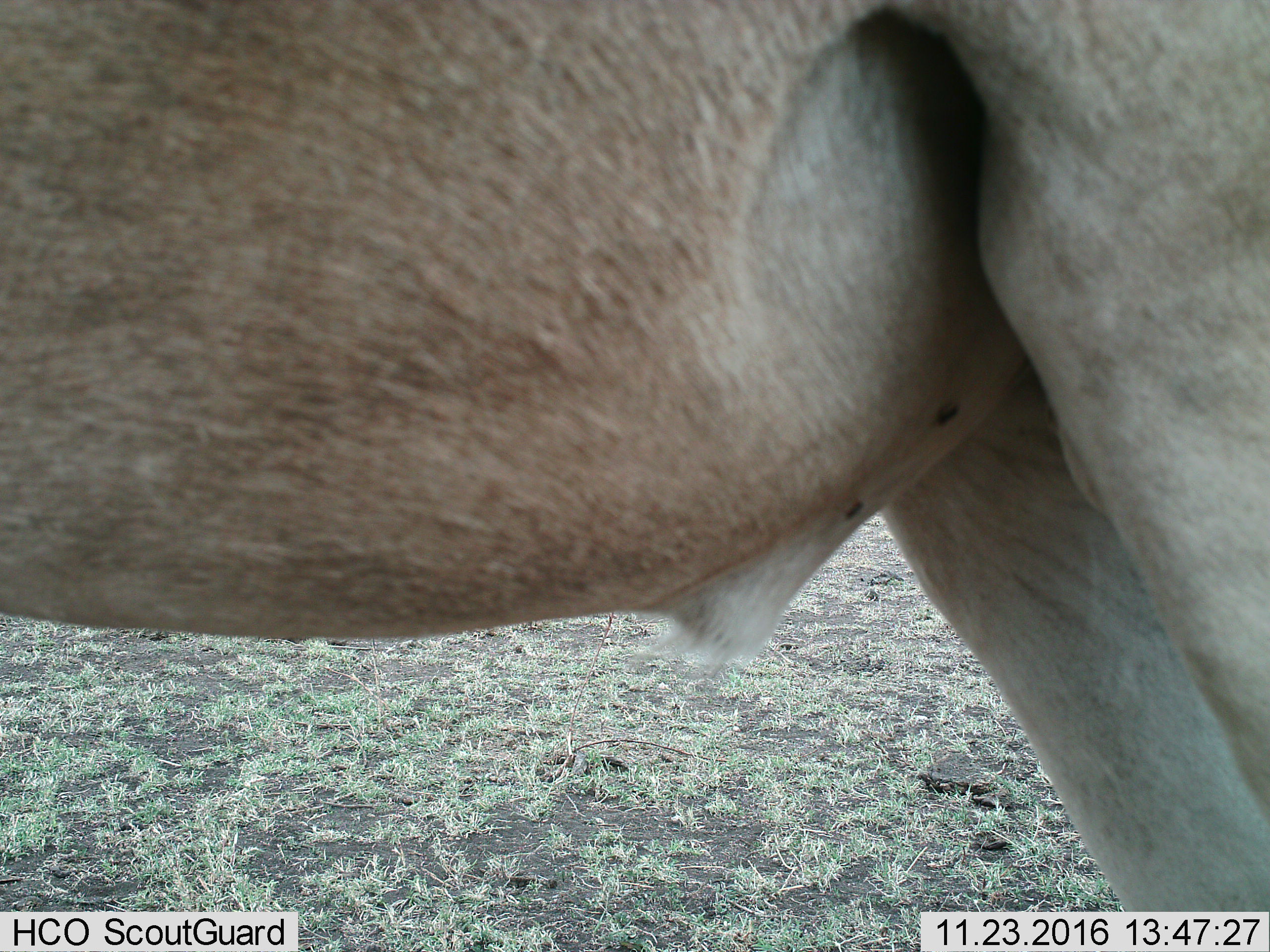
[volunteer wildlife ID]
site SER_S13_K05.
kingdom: Animalia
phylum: Chordata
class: Mammalia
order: Artiodactyla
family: Bovidae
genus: Alcelaphus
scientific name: Alcelaphus buselaphus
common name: hartebeest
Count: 1.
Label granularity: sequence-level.